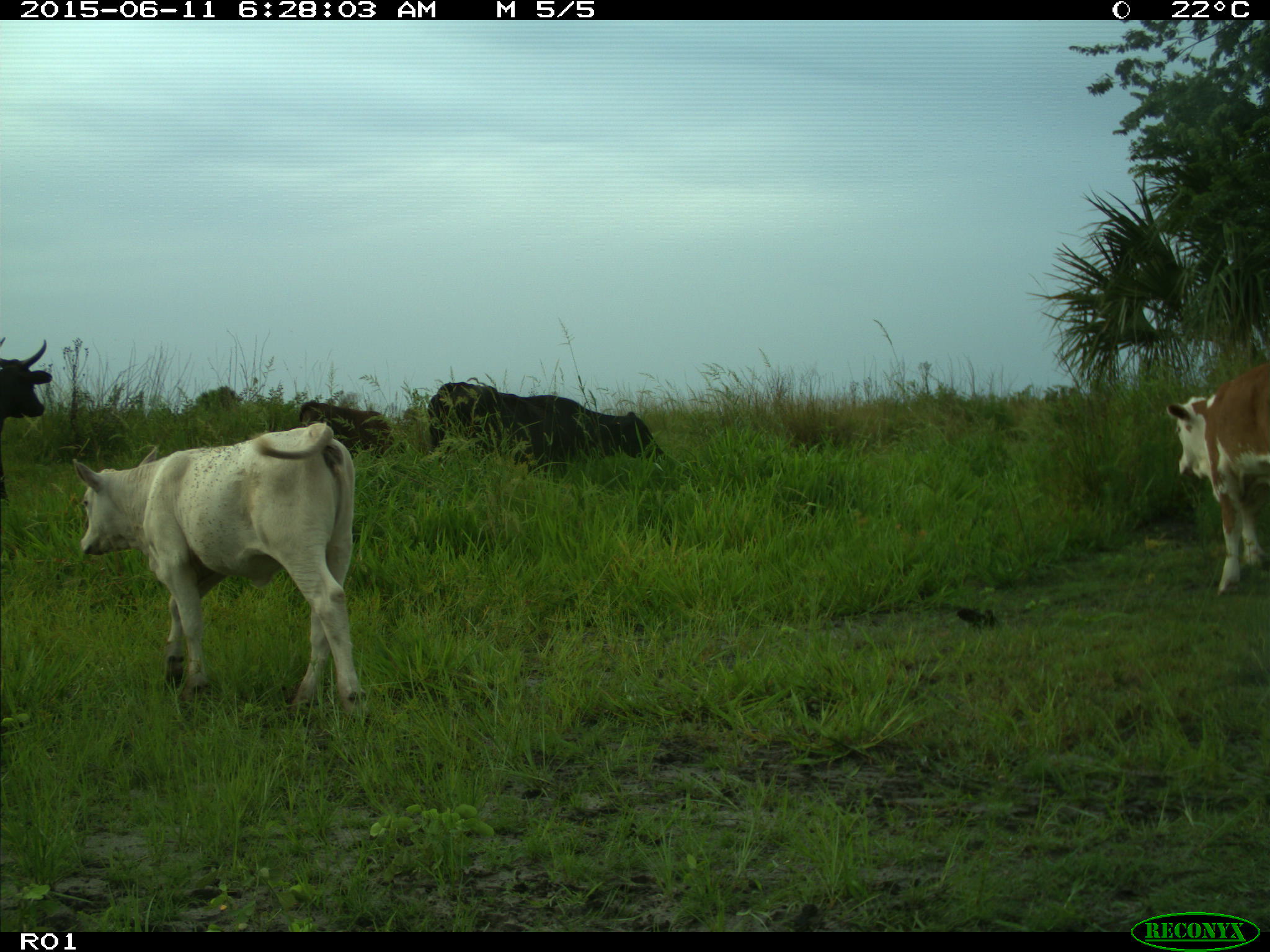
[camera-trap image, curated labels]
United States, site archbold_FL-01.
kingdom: Animalia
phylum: Chordata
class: Mammalia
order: Artiodactyla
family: Bovidae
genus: Bos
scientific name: Bos taurus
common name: domestic cow